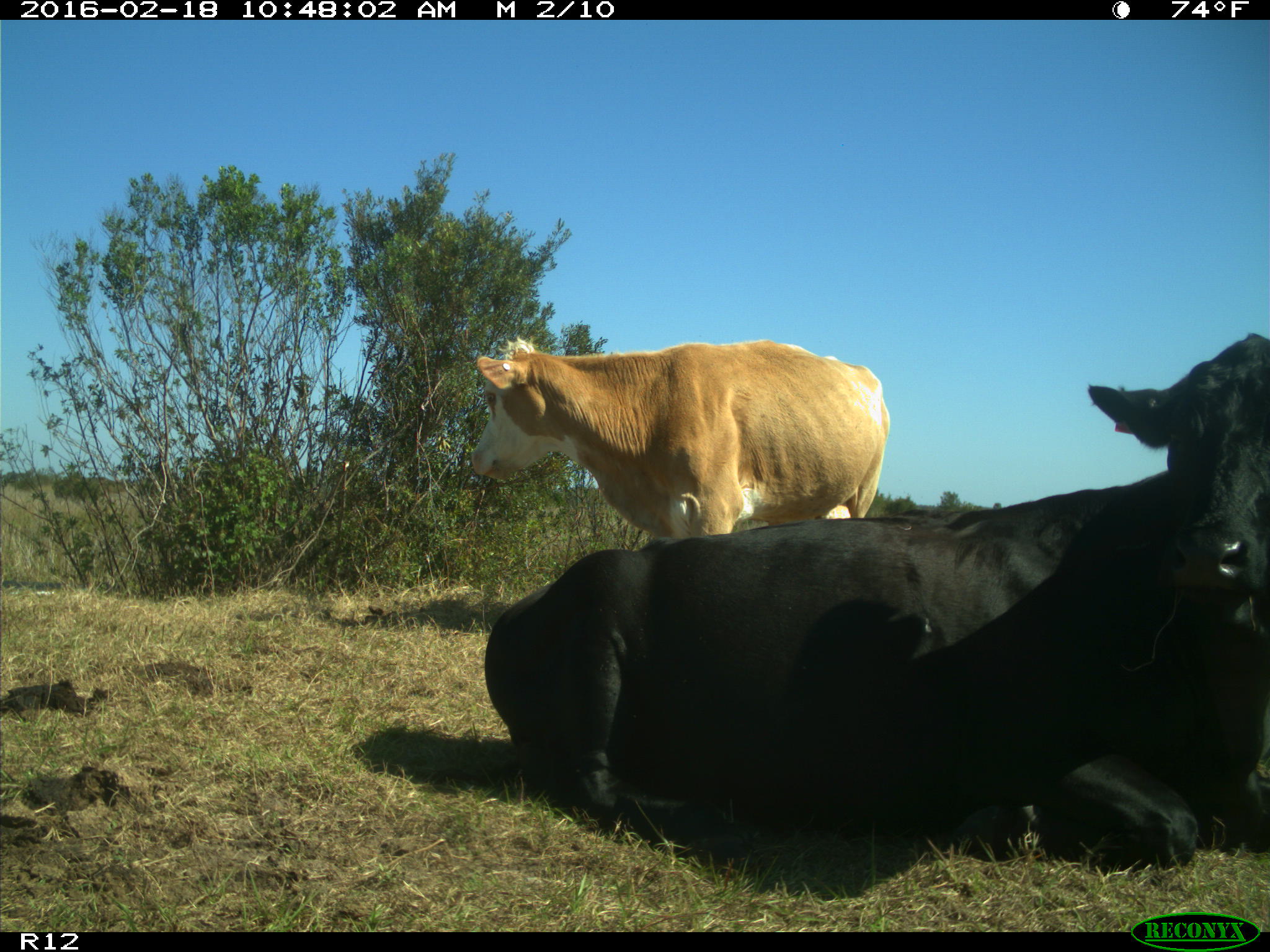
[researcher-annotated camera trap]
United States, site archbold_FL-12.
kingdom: Animalia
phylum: Chordata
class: Mammalia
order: Artiodactyla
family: Bovidae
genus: Bos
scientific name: Bos taurus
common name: domestic cow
Bos taurus (domestic cow).